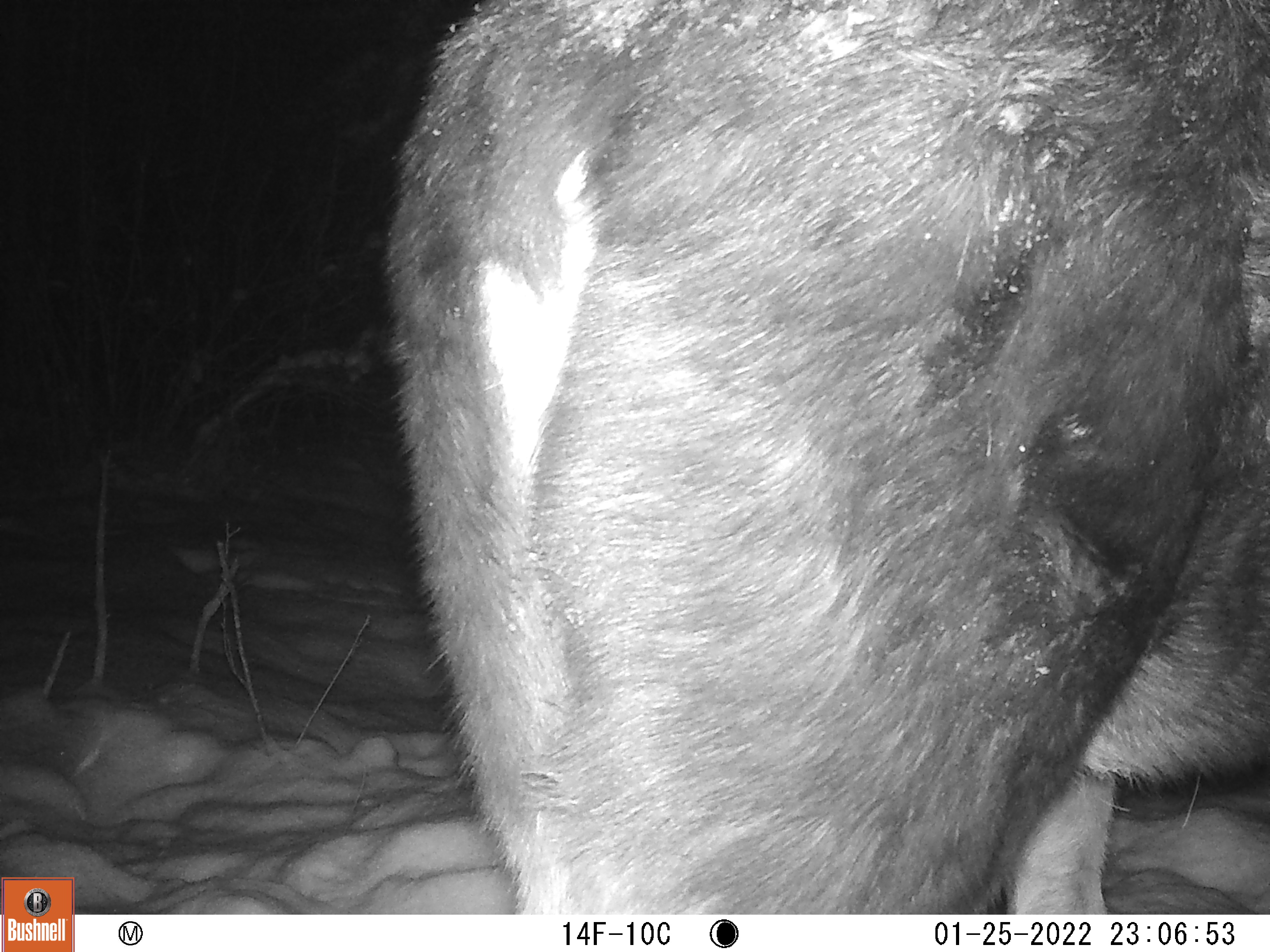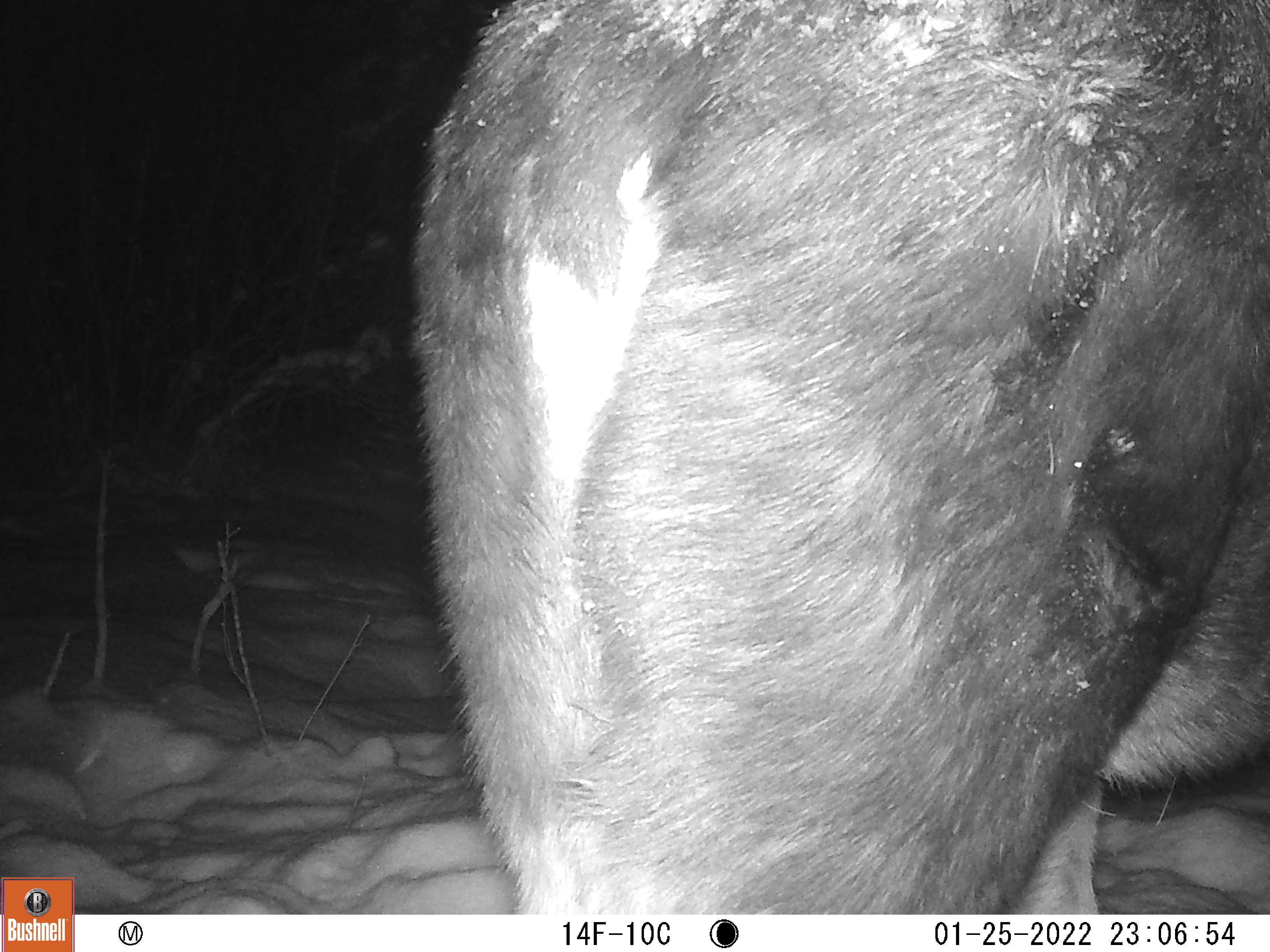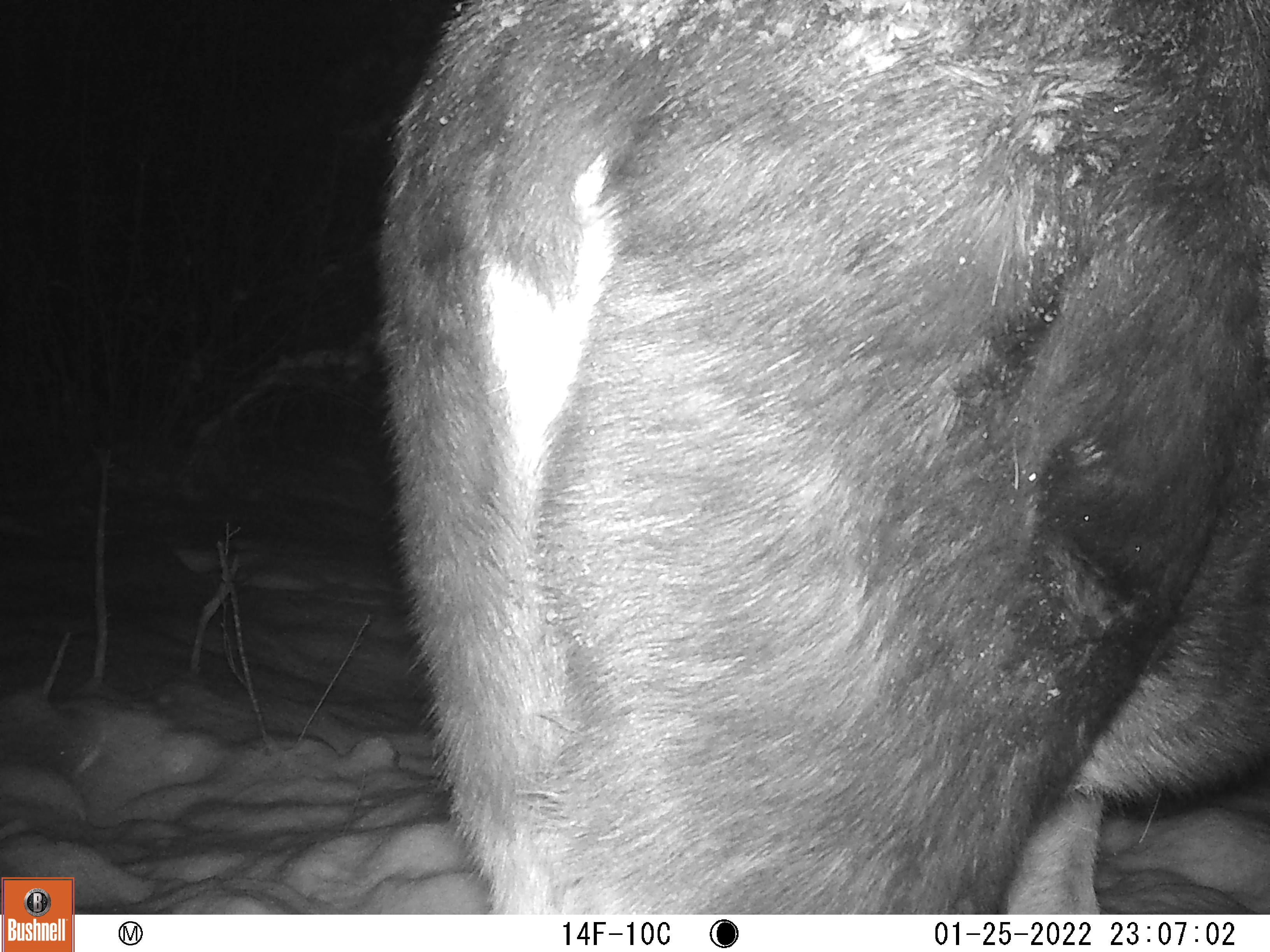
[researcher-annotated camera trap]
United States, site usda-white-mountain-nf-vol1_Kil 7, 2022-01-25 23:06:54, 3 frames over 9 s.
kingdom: Animalia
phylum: Chordata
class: Mammalia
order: Artiodactyla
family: Cervidae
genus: Alces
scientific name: Alces alces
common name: moose